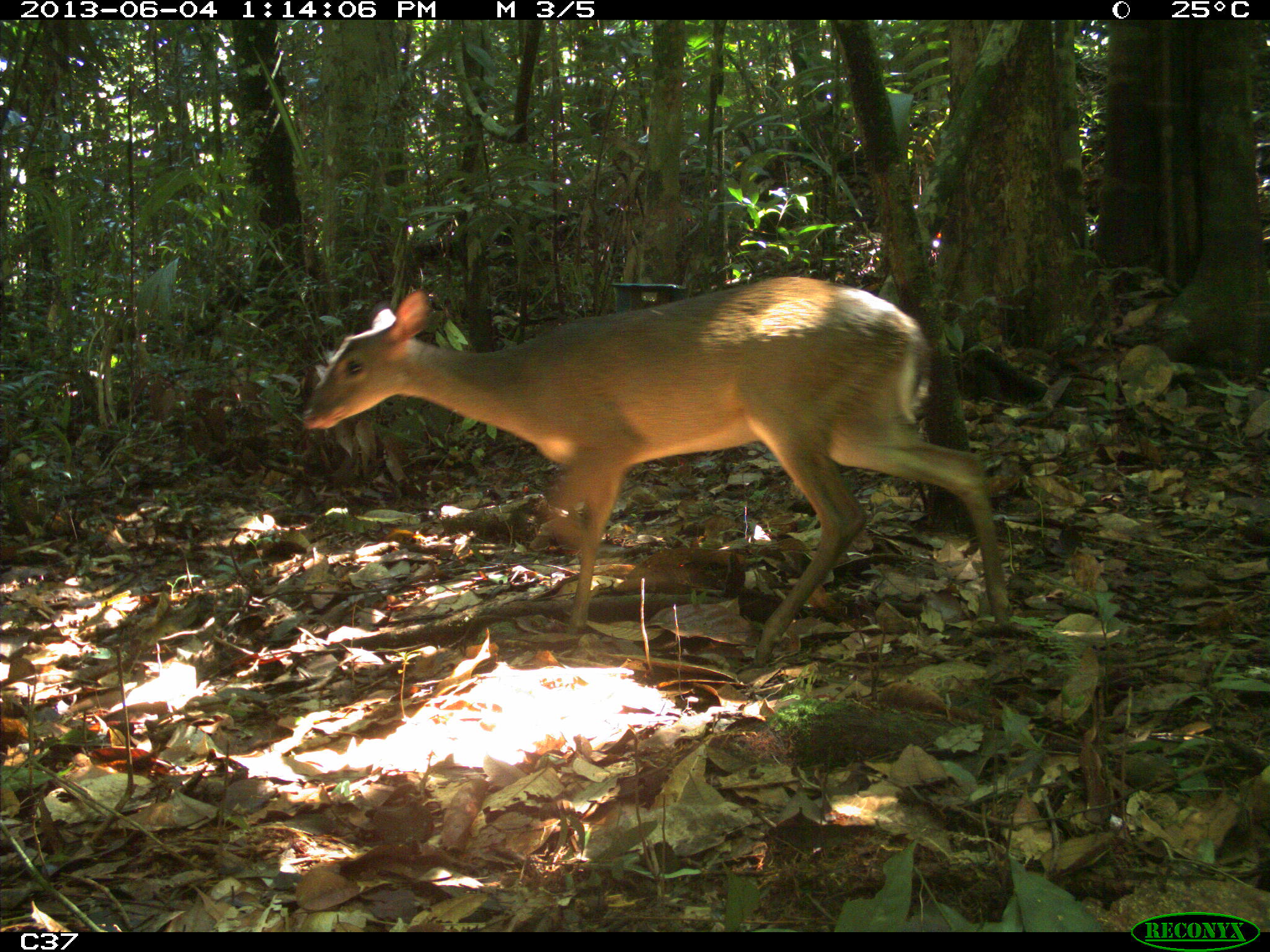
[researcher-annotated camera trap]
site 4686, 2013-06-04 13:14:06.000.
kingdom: Animalia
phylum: Chordata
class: Mammalia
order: Artiodactyla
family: Cervidae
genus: Mazama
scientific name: Mazama gouazoubira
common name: gray brocket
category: mazama gouazaoubira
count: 1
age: adult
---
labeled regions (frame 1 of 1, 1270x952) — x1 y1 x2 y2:
mazama gouazaoubira: 302 274 1011 666